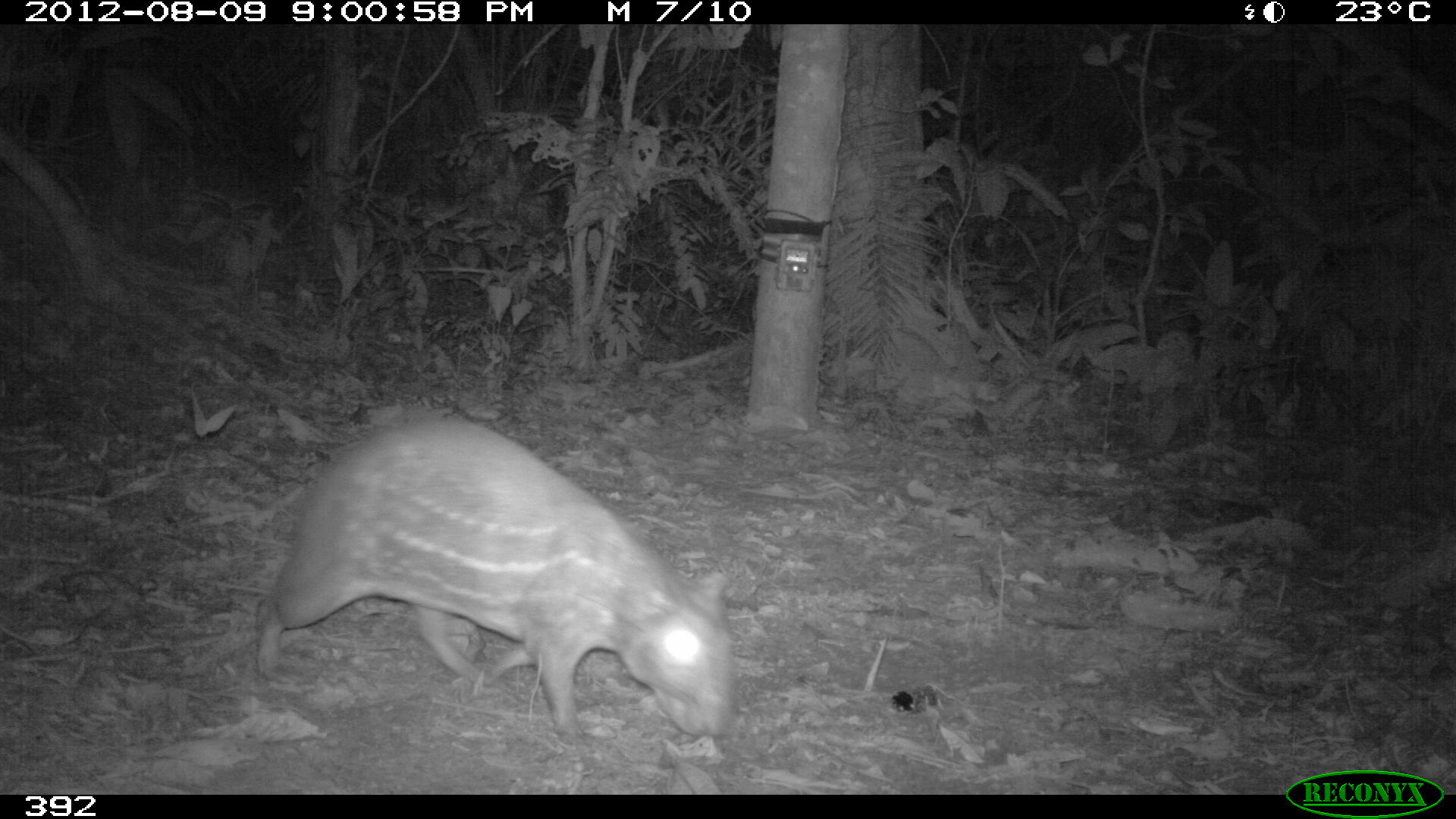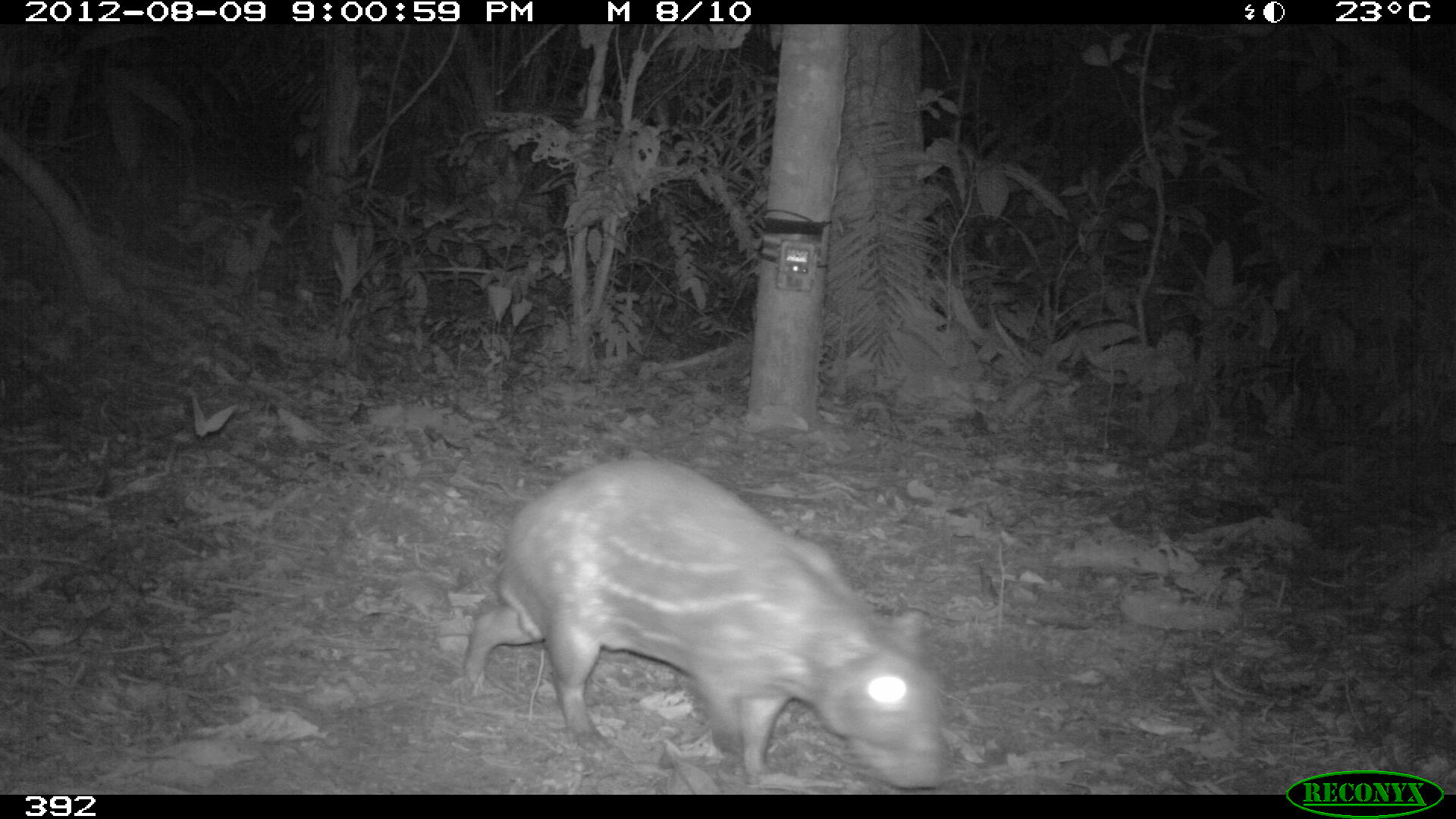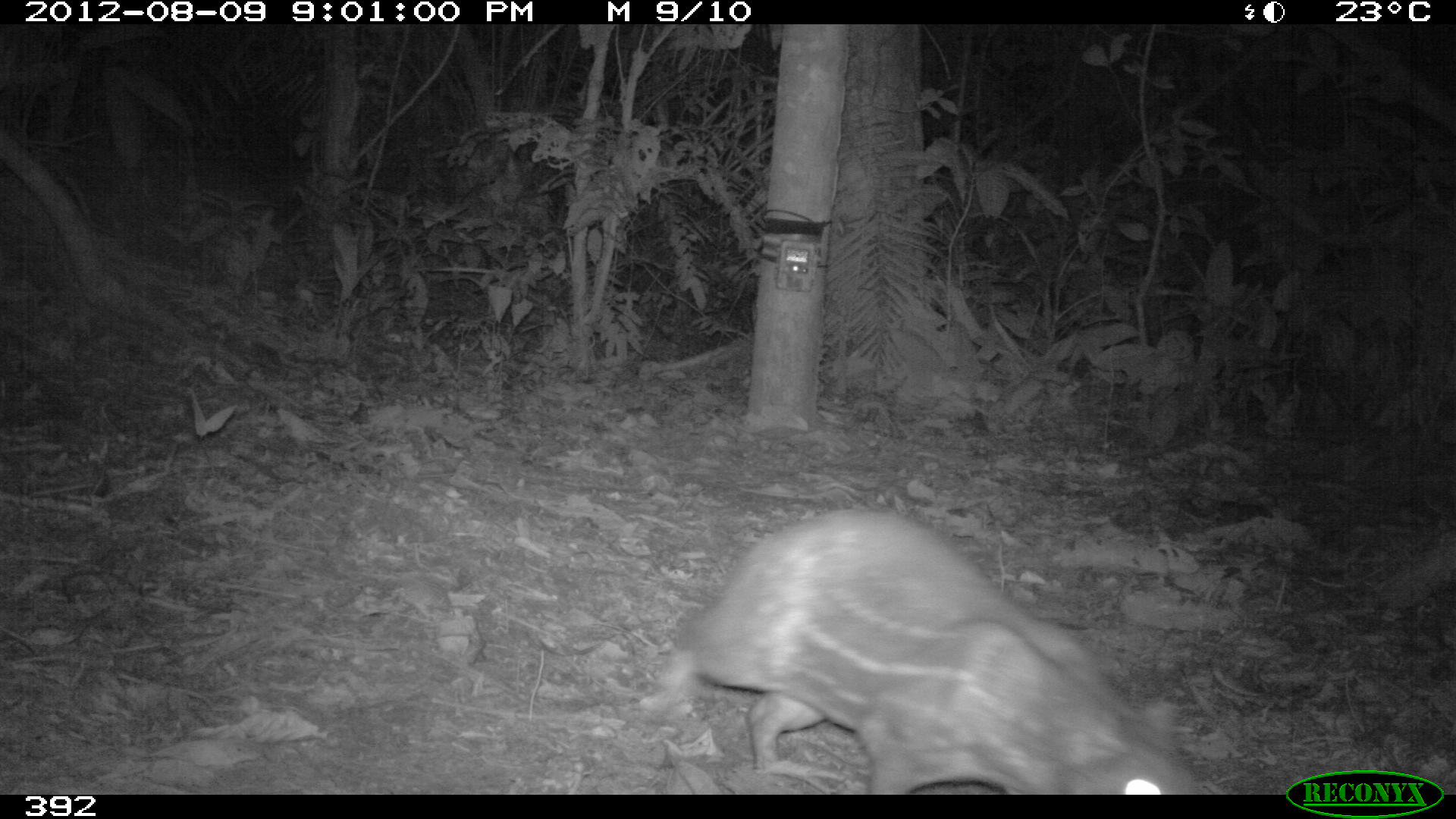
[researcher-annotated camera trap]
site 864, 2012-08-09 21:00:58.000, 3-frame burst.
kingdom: Animalia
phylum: Chordata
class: Mammalia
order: Rodentia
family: Cuniculidae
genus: Cuniculus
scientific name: Cuniculus paca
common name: spotted paca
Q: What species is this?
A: Cuniculus paca (spotted paca).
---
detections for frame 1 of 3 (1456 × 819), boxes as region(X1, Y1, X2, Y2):
cuniculus paca: region(253, 418, 734, 744)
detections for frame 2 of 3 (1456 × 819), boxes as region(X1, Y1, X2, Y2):
cuniculus paca: region(459, 460, 949, 790)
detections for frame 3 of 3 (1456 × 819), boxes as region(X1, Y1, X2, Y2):
cuniculus paca: region(641, 507, 1202, 793)